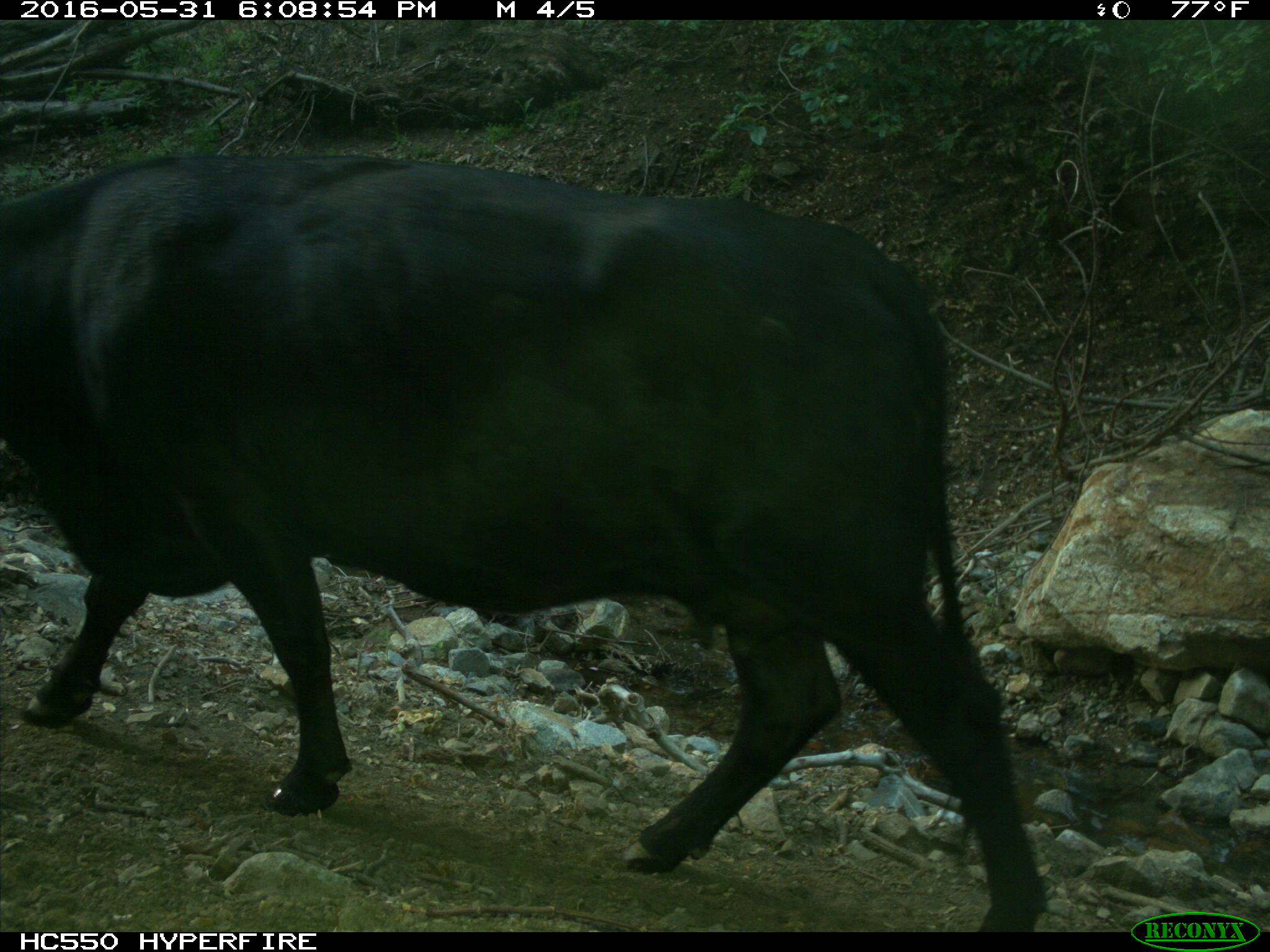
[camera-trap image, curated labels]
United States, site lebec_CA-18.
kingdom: Animalia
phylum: Chordata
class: Mammalia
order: Artiodactyla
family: Bovidae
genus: Bos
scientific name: Bos taurus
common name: domestic cow